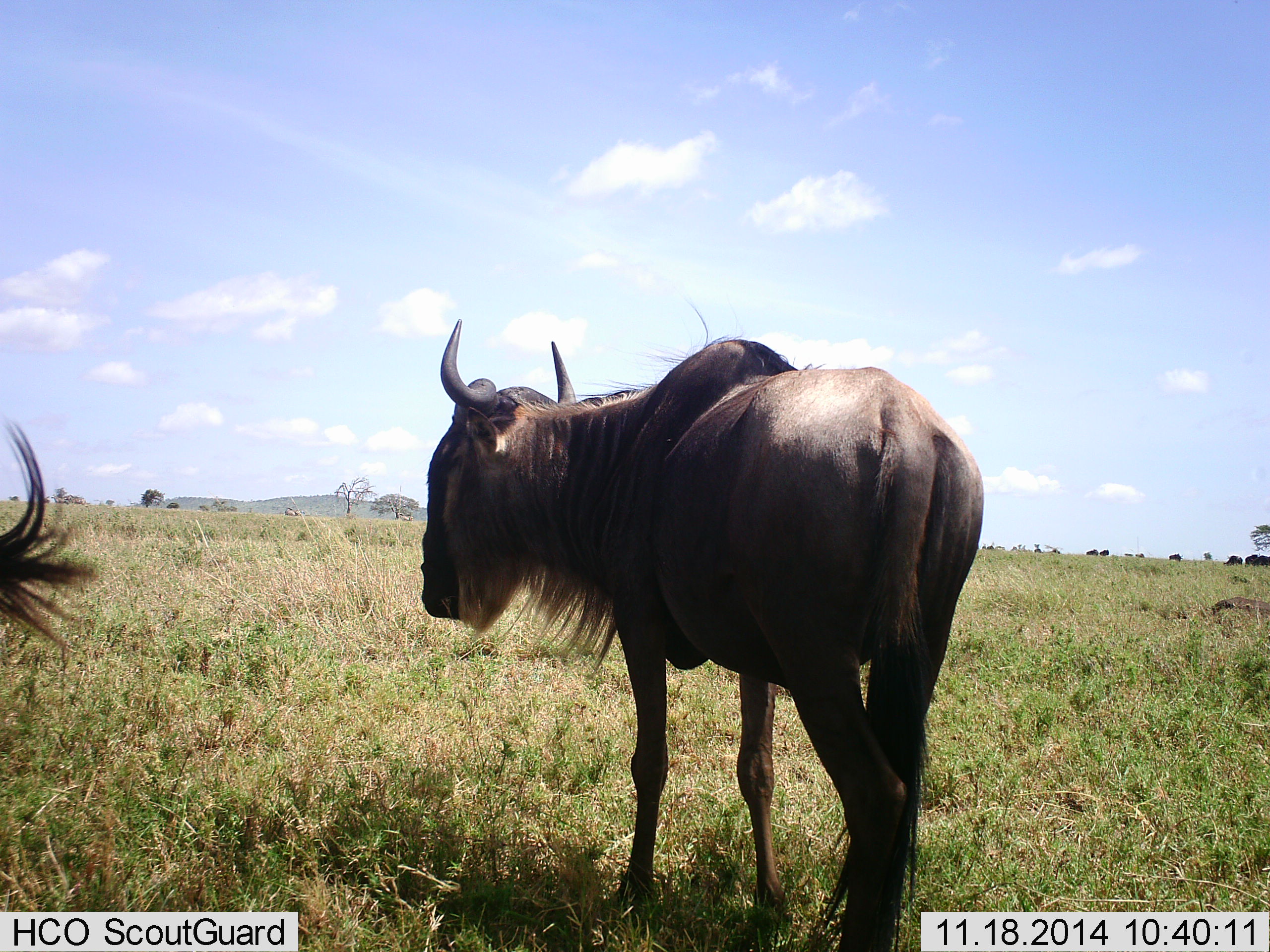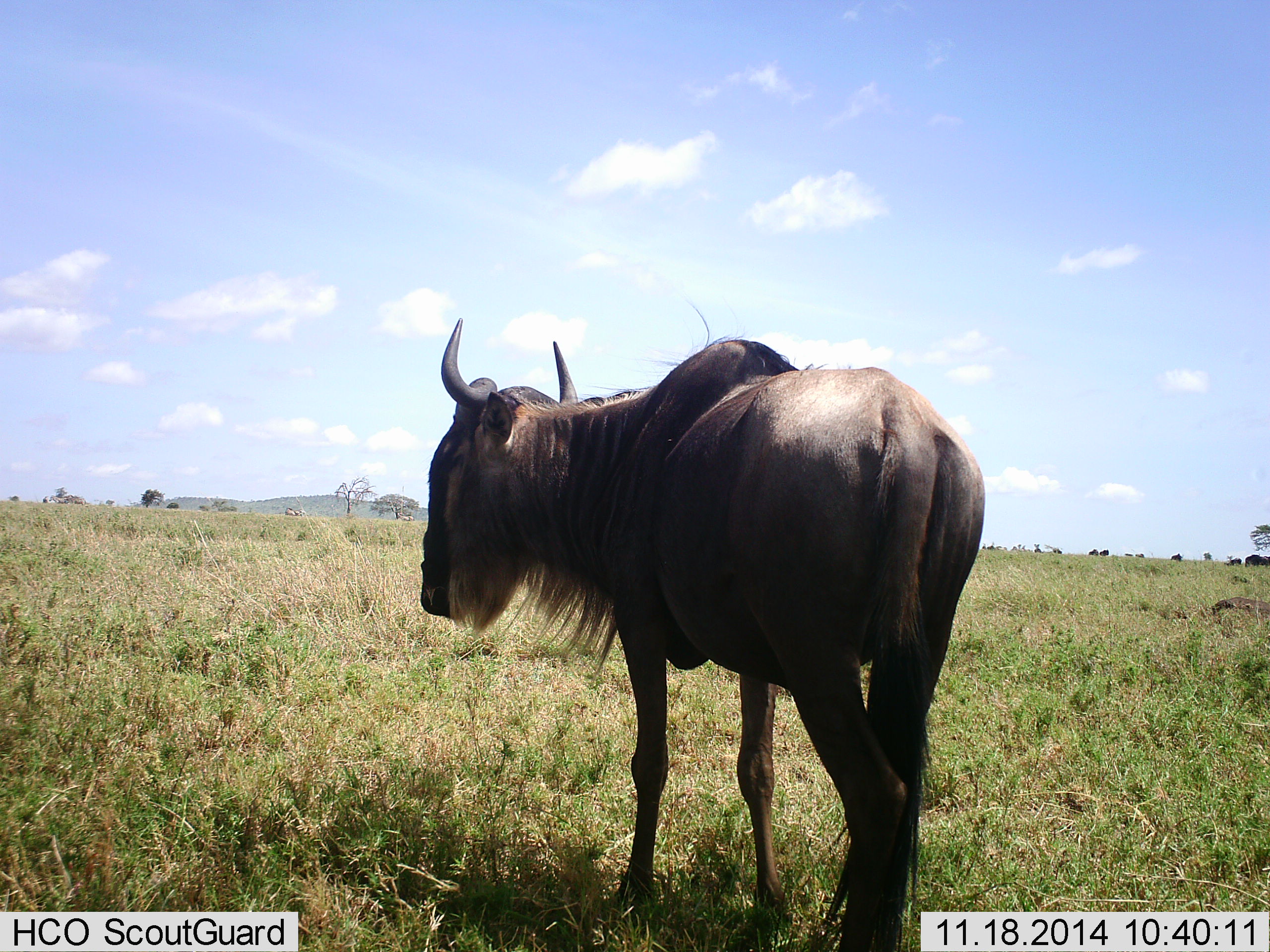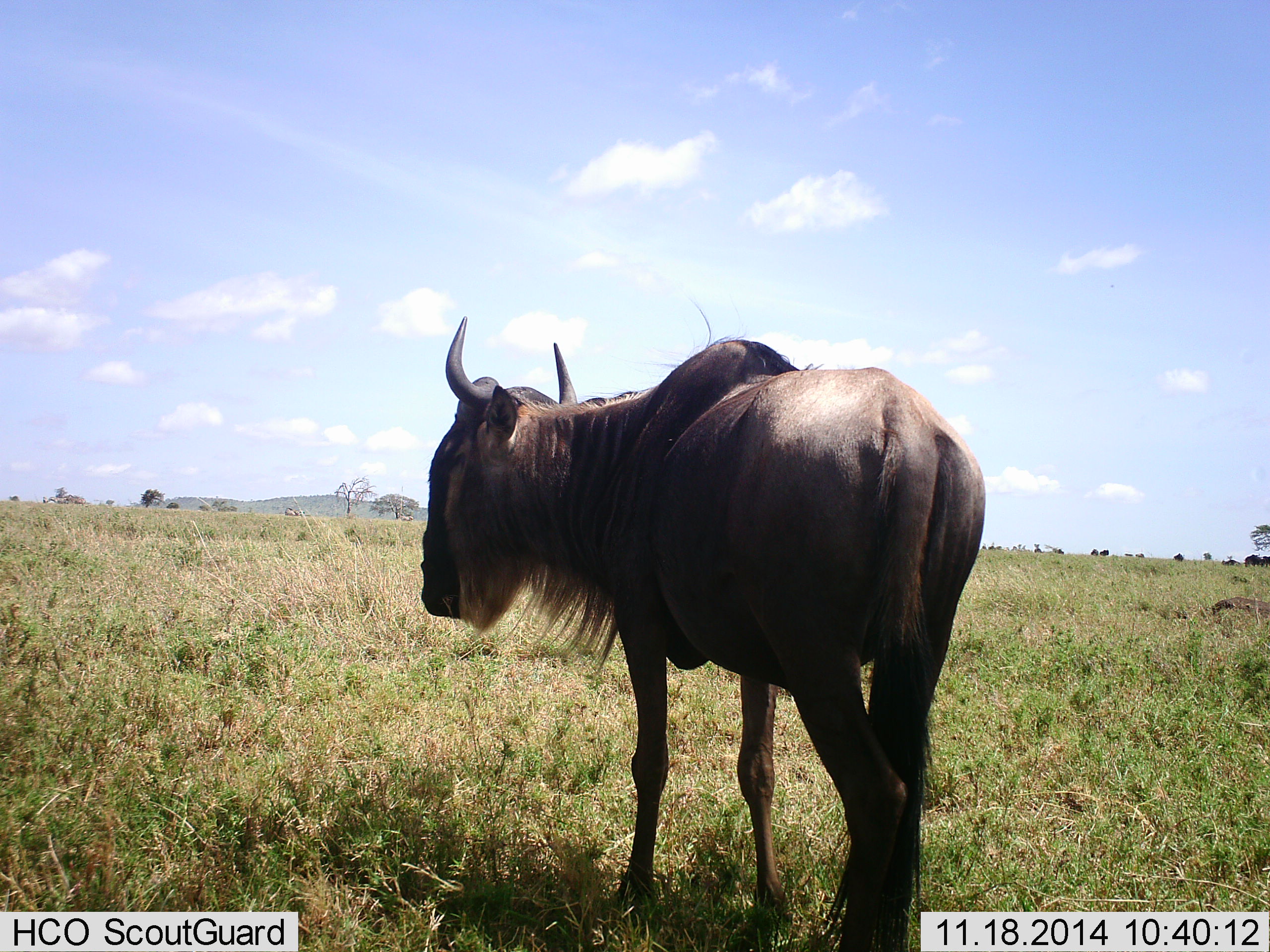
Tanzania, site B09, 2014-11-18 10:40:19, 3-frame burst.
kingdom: Animalia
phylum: Chordata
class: Mammalia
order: Artiodactyla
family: Bovidae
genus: Connochaetes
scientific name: Connochaetes taurinus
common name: blue wildebeest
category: wildebeest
Wildebeest (blue wildebeest) (Connochaetes taurinus), count 2. Behavior (volunteer vote fractions): standing 82%, resting 9%, moving 36%, interacting 0%. Young present (vote fraction): 0%. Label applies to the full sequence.